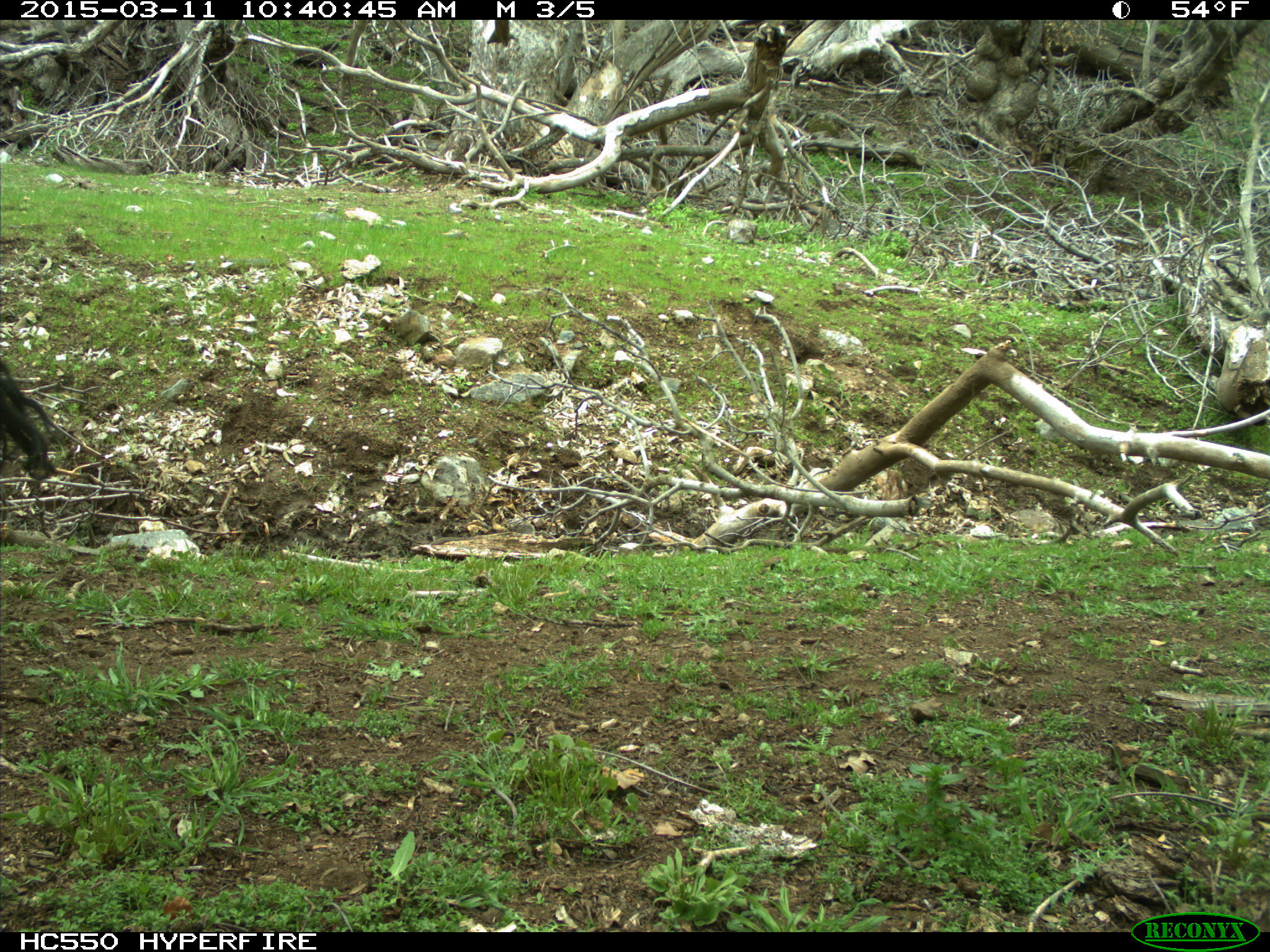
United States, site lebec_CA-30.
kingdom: Animalia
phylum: Chordata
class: Mammalia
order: Artiodactyla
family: Bovidae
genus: Bos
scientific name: Bos taurus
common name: domestic cow